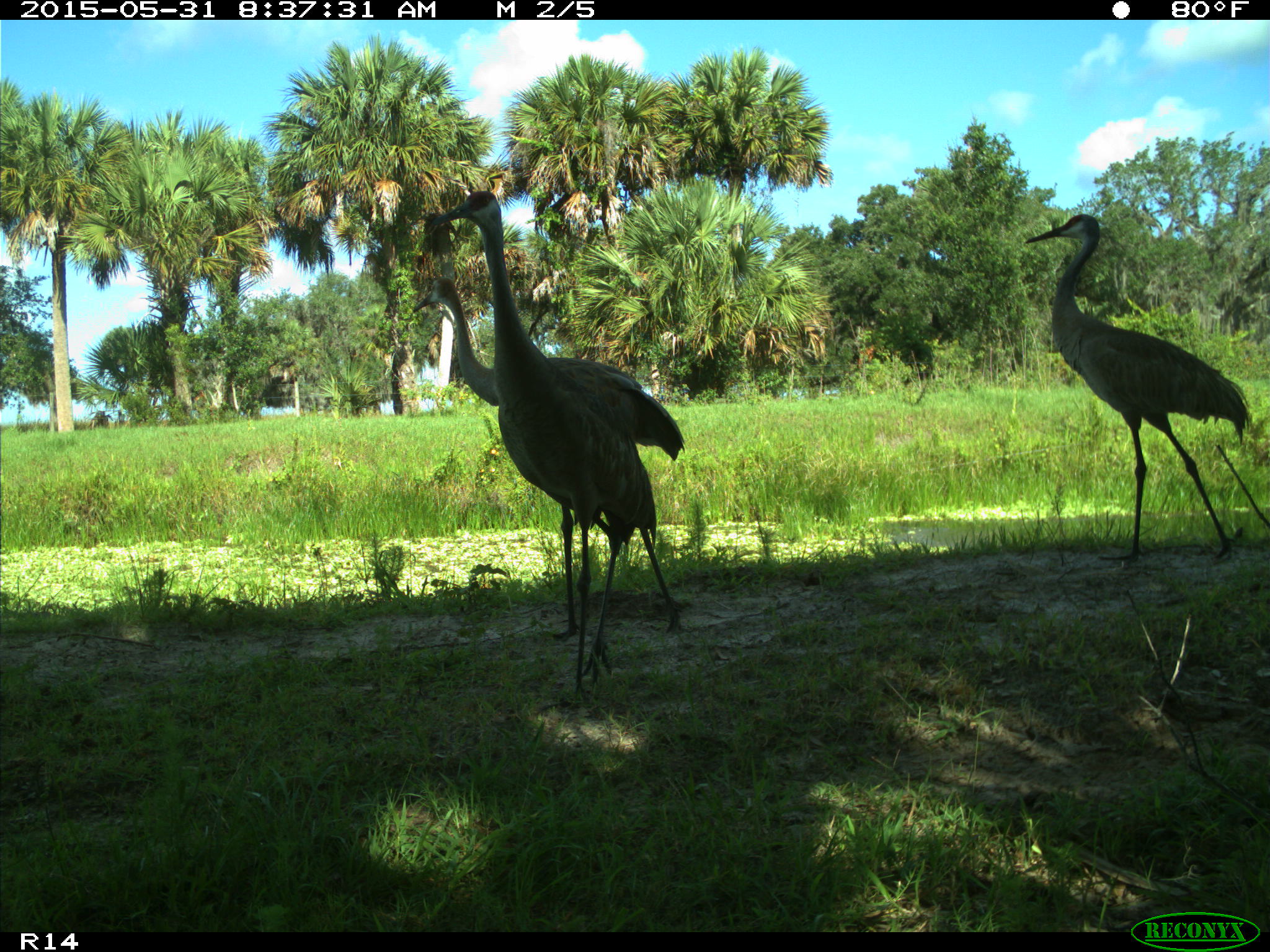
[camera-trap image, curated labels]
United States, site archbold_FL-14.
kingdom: Animalia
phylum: Chordata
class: Aves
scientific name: Aves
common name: birds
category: unidentified bird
Unidentified bird (birds) (Aves).